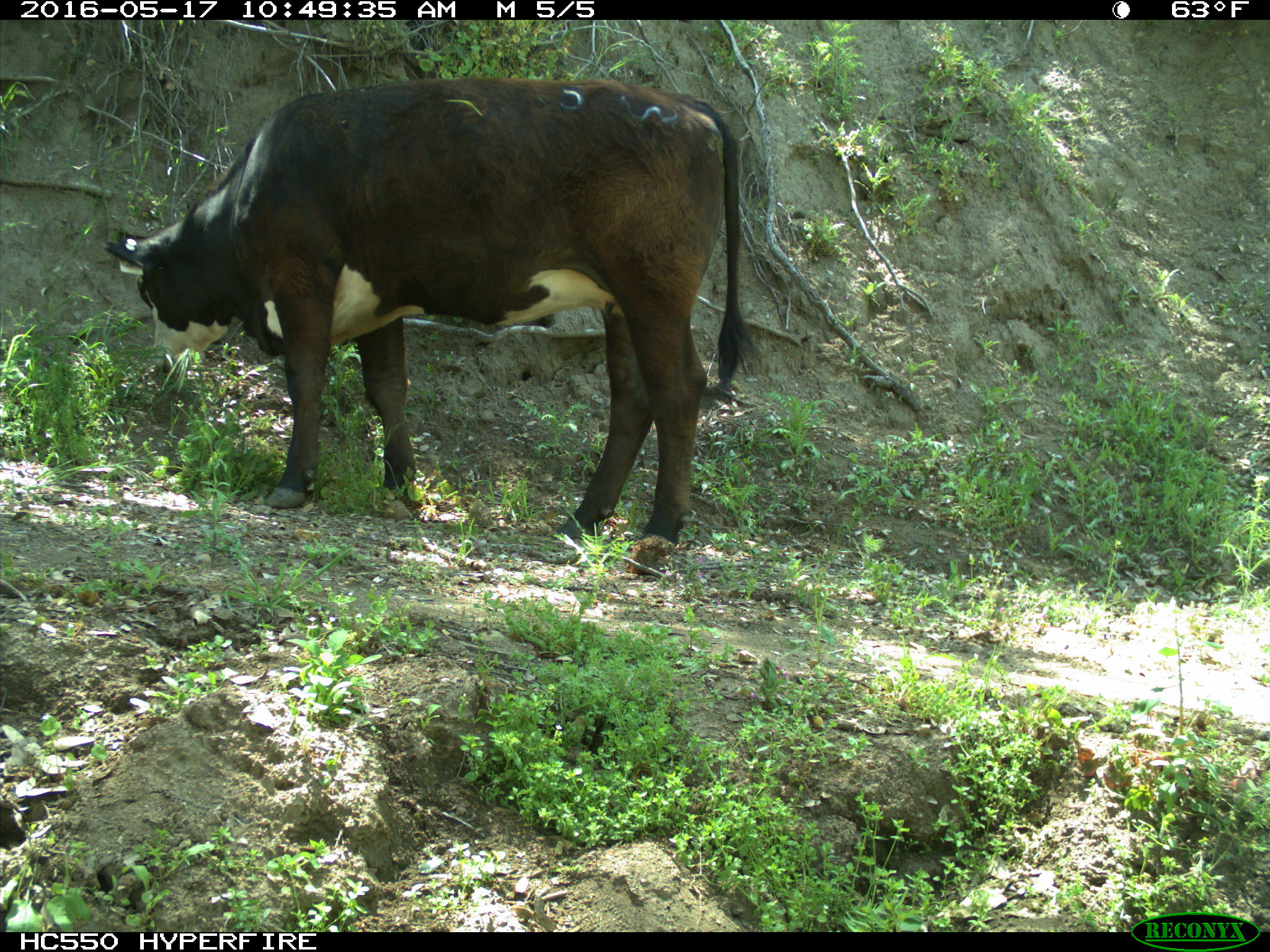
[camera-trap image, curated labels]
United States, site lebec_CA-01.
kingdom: Animalia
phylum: Chordata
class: Mammalia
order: Artiodactyla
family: Bovidae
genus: Bos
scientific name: Bos taurus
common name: domestic cow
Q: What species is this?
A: Bos taurus (domestic cow).